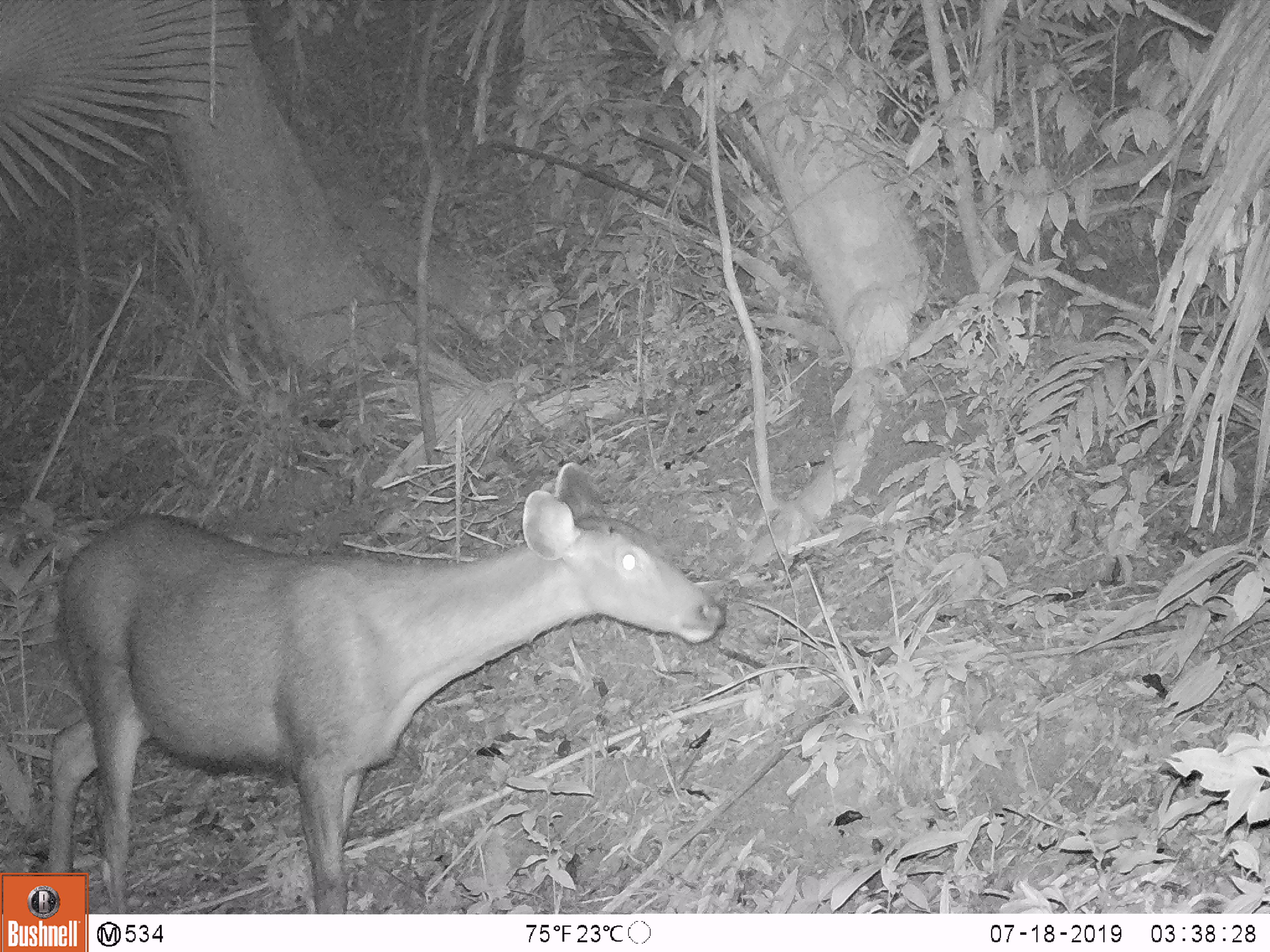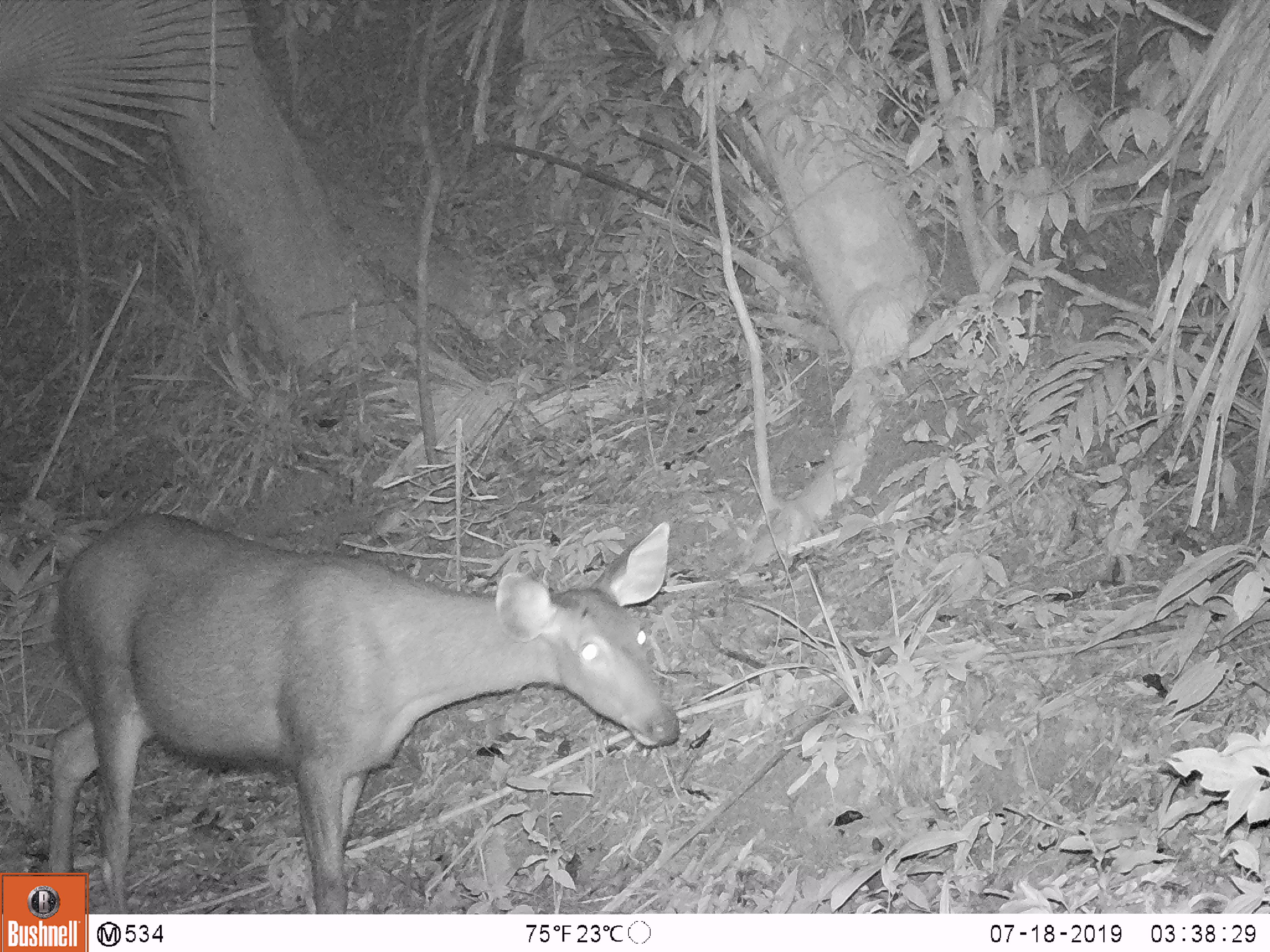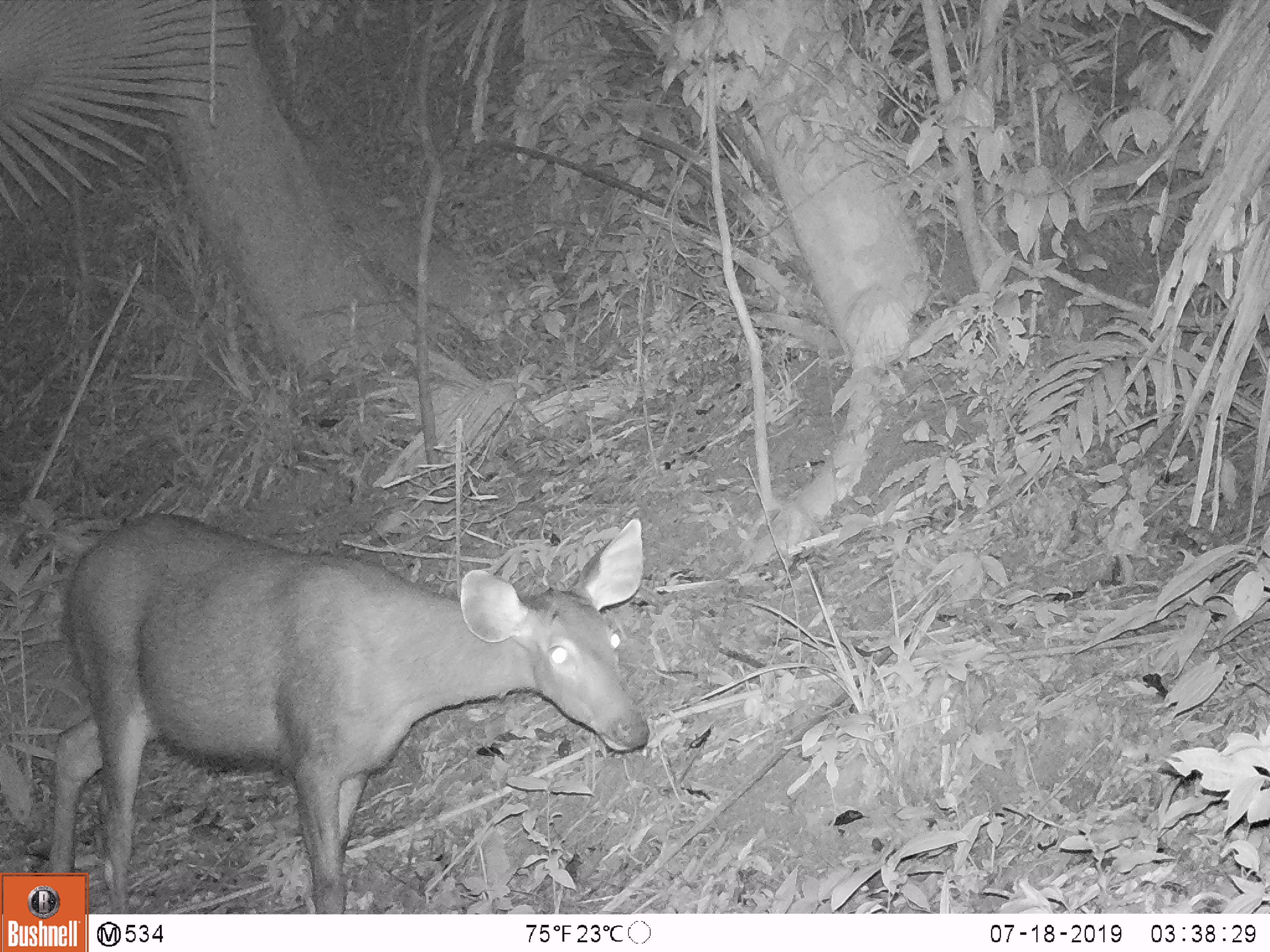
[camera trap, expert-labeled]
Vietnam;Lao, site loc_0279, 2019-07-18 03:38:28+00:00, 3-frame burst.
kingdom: Animalia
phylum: Chordata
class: Mammalia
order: Artiodactyla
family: Cervidae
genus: Rusa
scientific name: Rusa unicolor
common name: sambar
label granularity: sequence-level